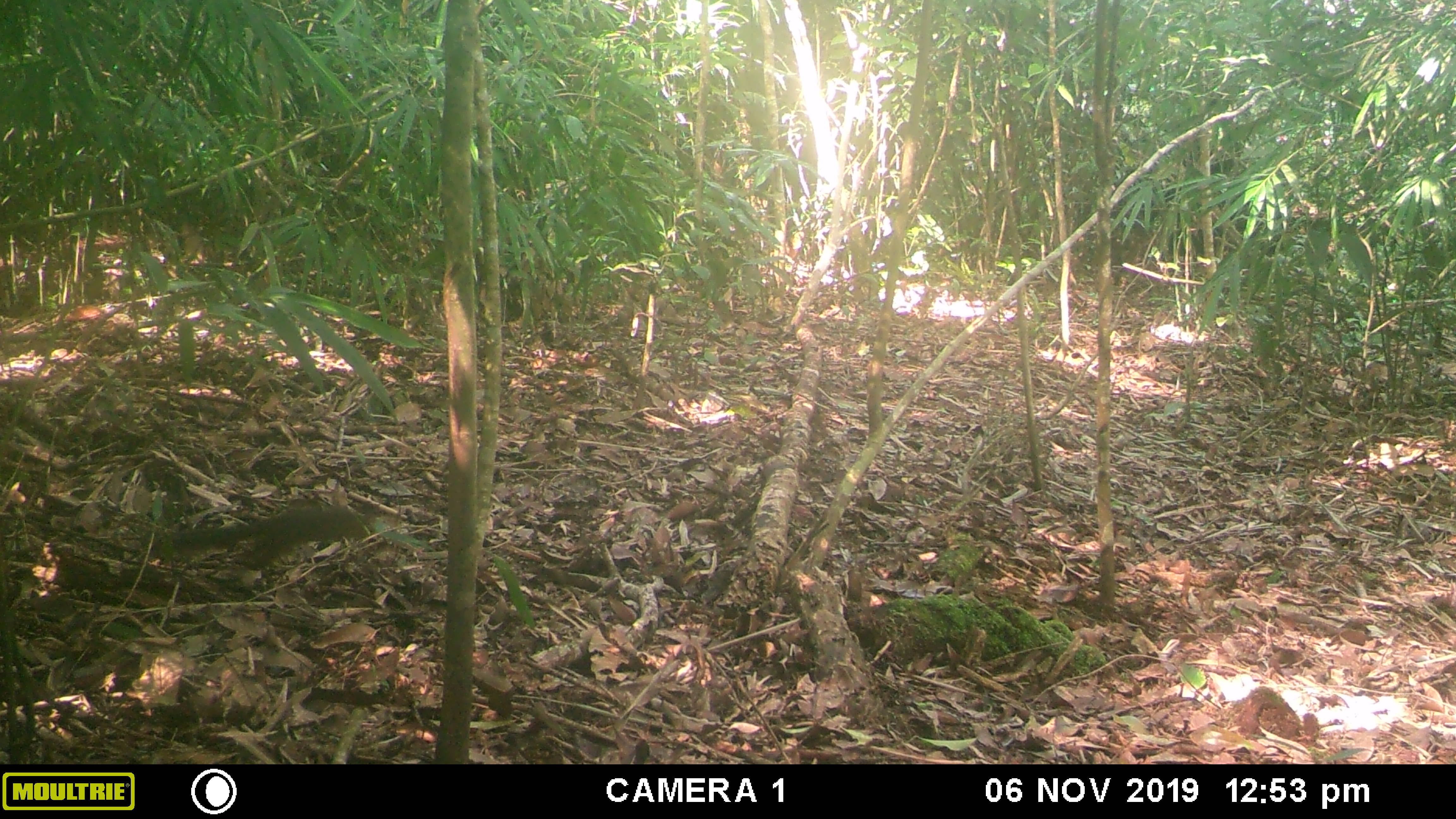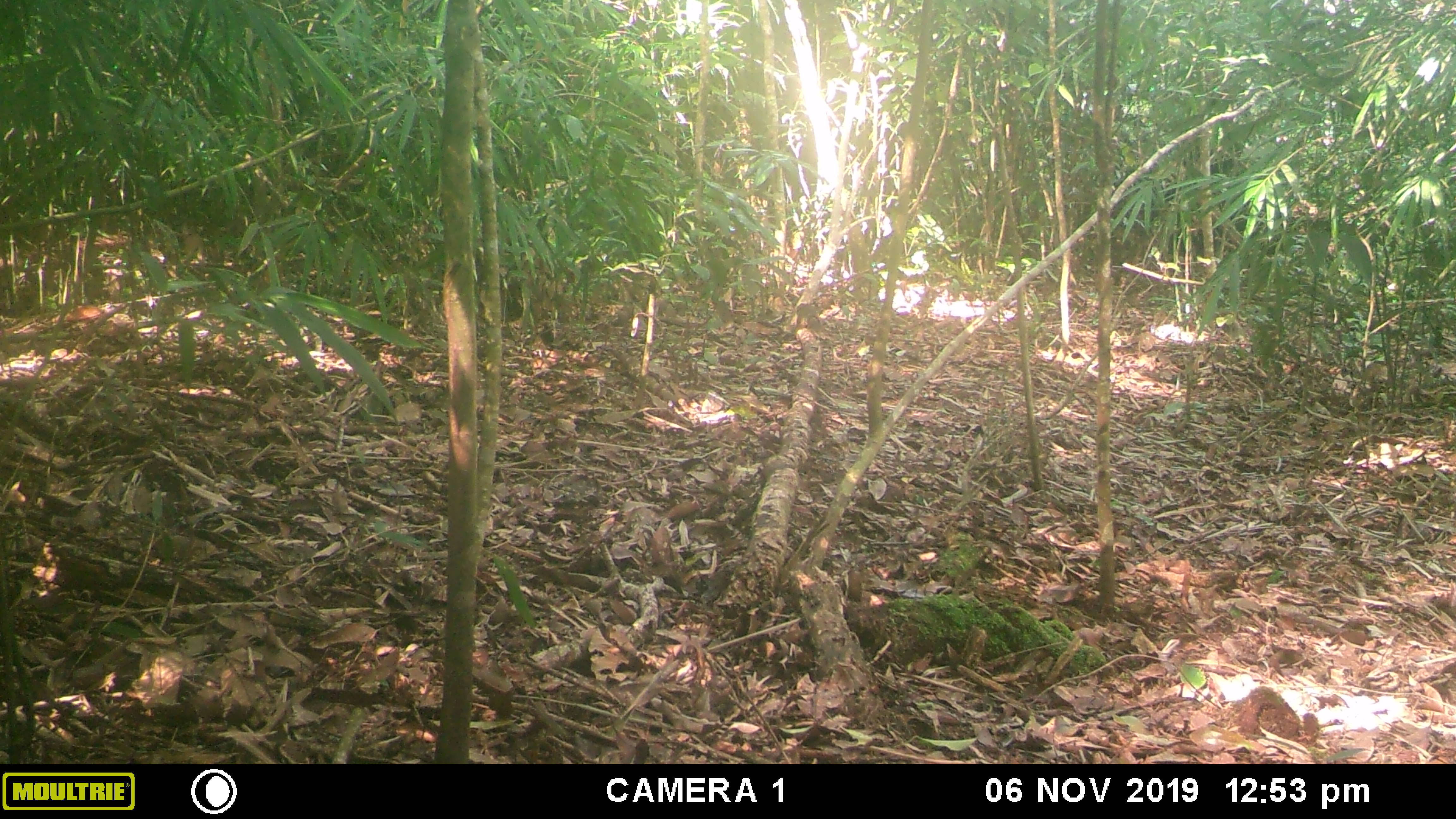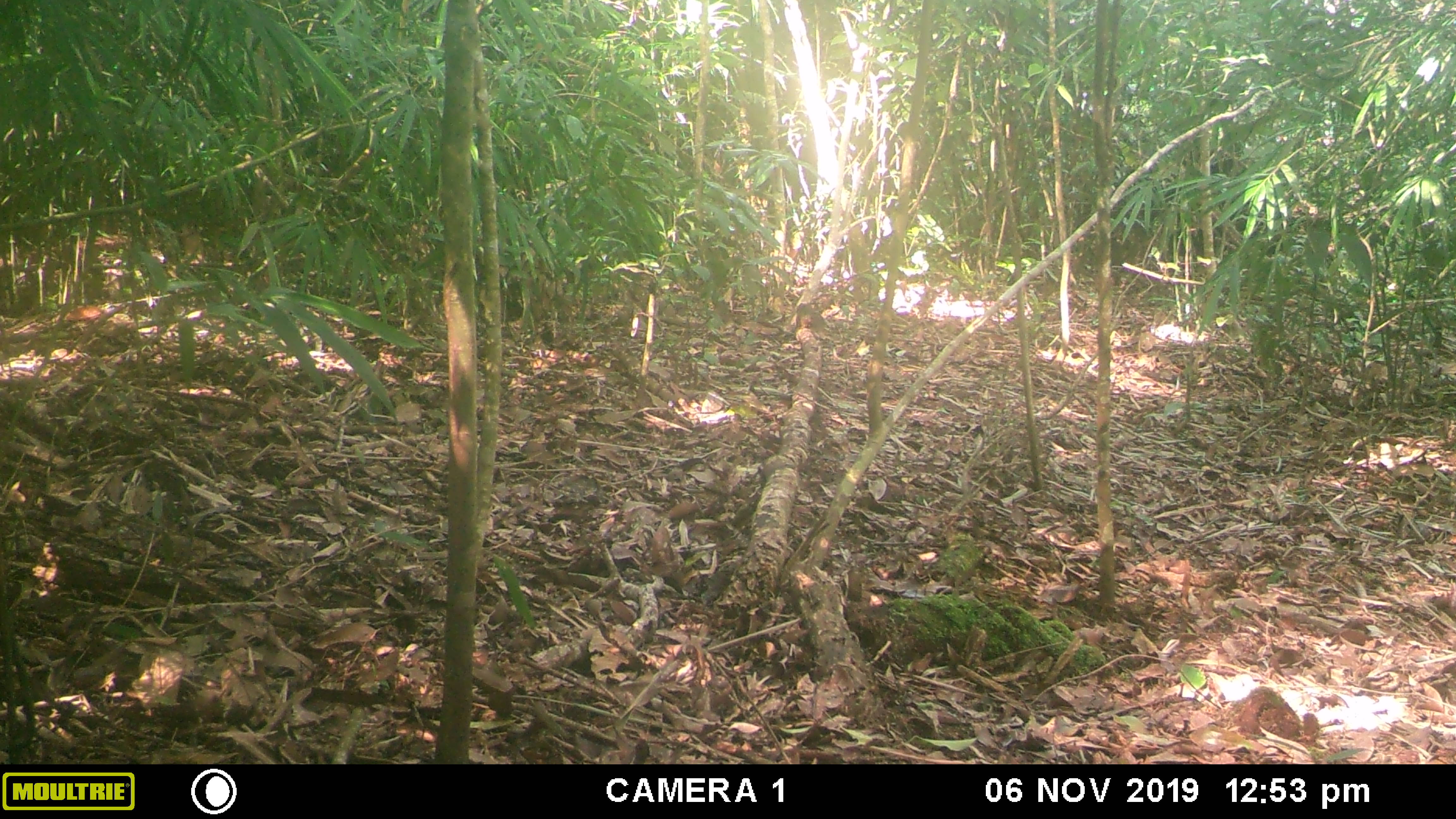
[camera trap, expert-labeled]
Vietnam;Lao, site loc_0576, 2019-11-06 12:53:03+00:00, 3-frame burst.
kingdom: Animalia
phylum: Chordata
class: Mammalia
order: Rodentia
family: Sciuridae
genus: Sciurus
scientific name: Sciurus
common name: squirrel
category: unidentified squirrel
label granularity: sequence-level